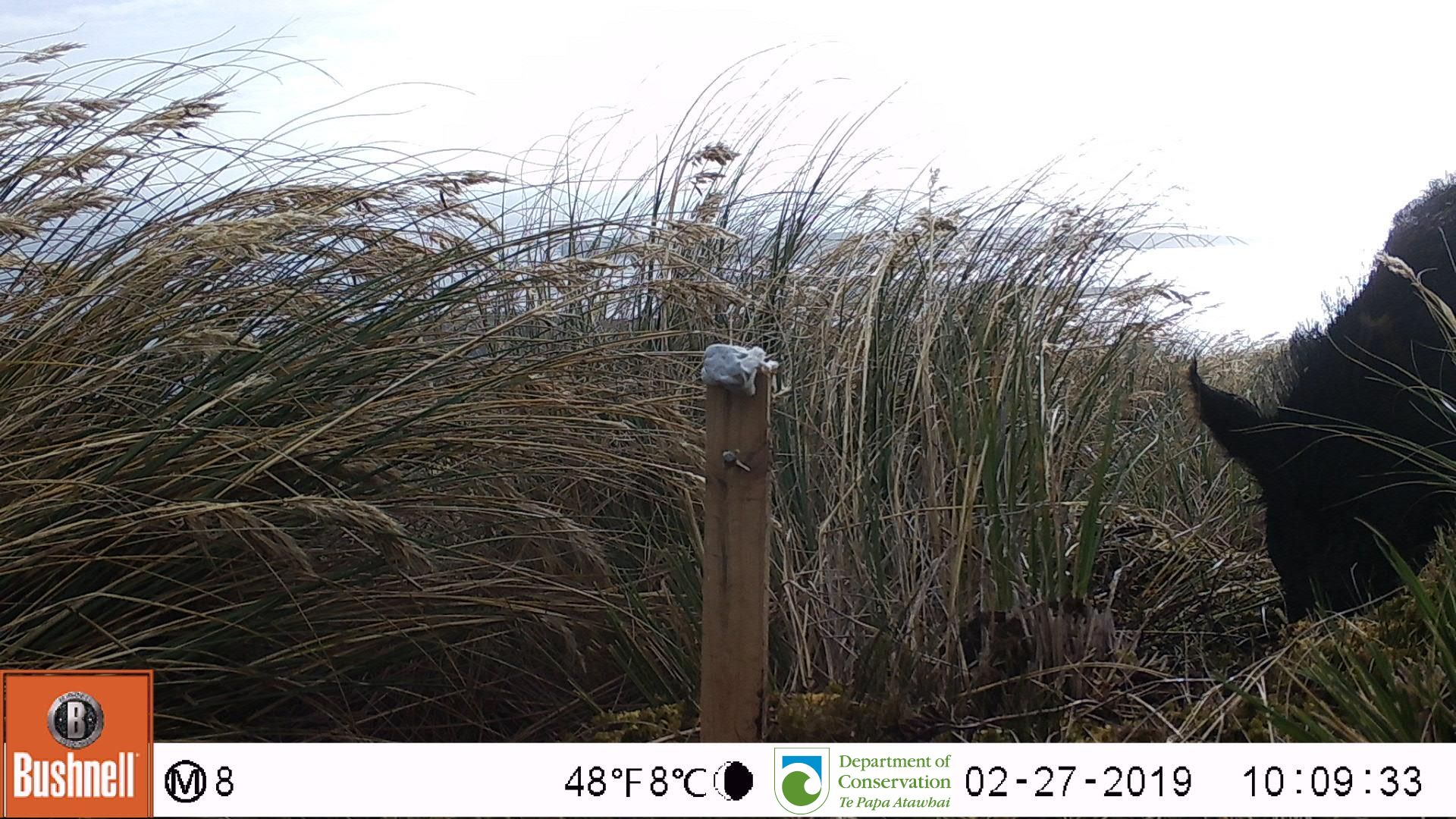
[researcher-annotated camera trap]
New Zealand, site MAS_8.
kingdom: Animalia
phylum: Chordata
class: Mammalia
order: Artiodactyla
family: Suidae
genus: Sus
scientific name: Sus scrofa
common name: pig